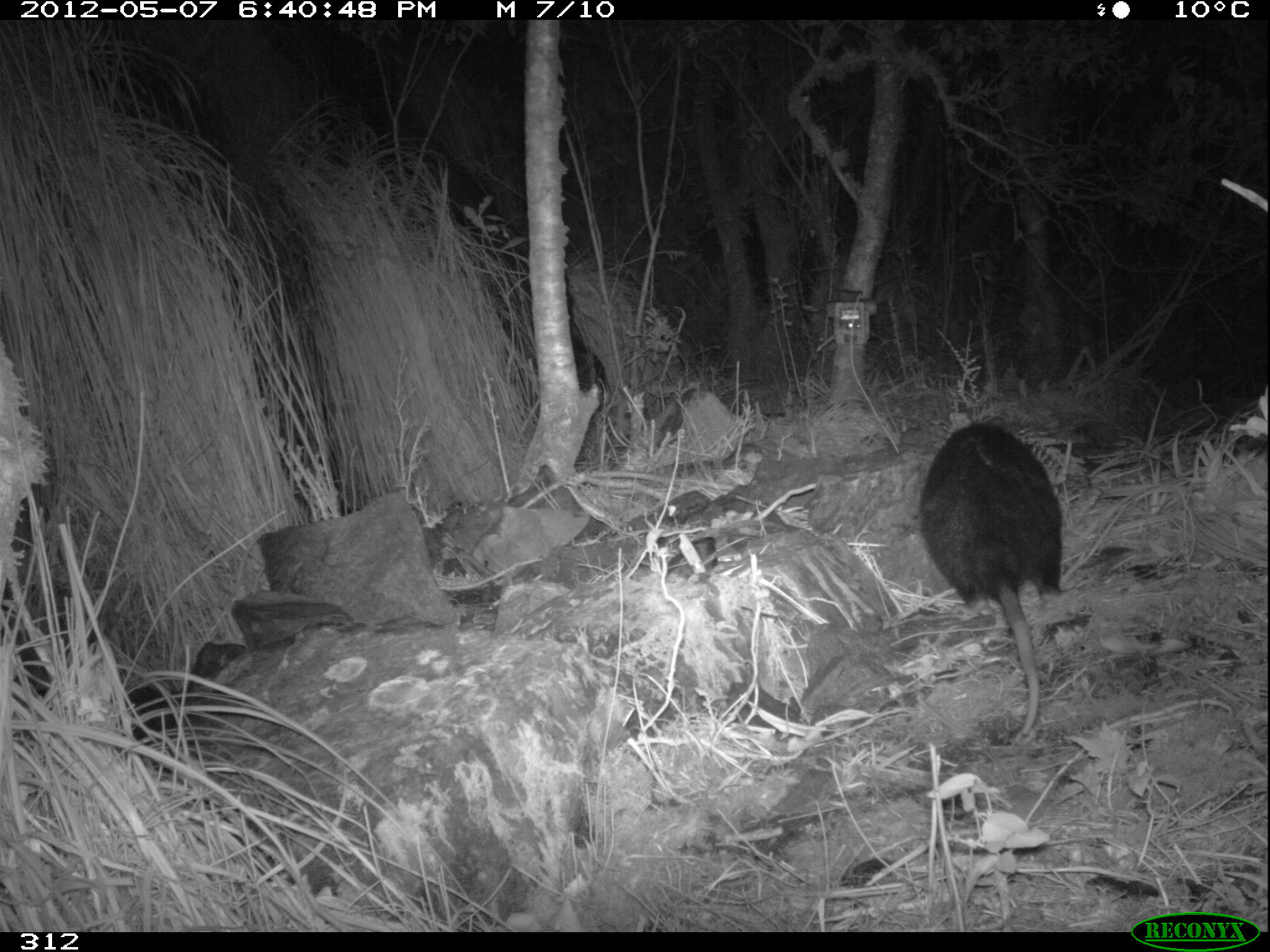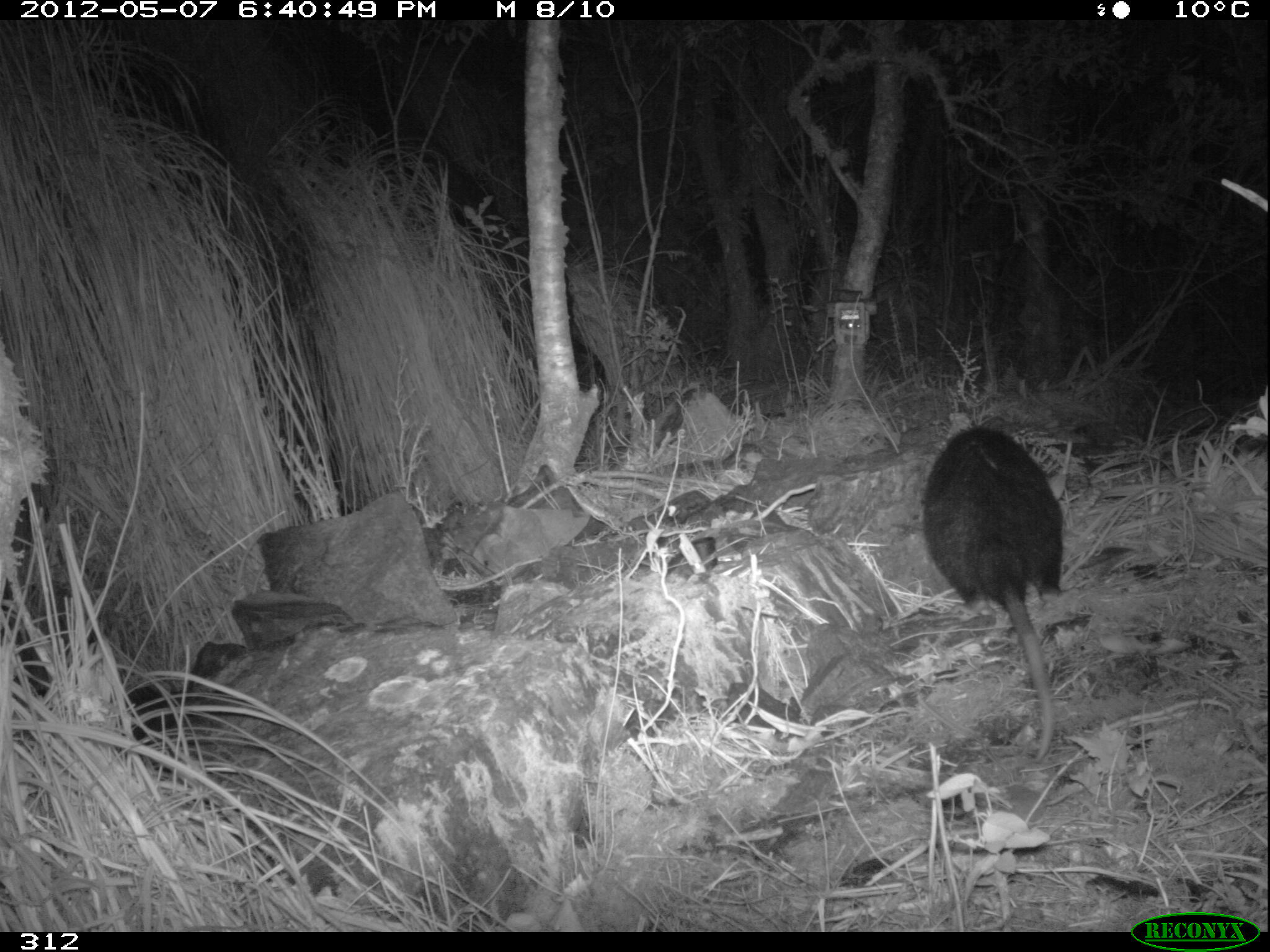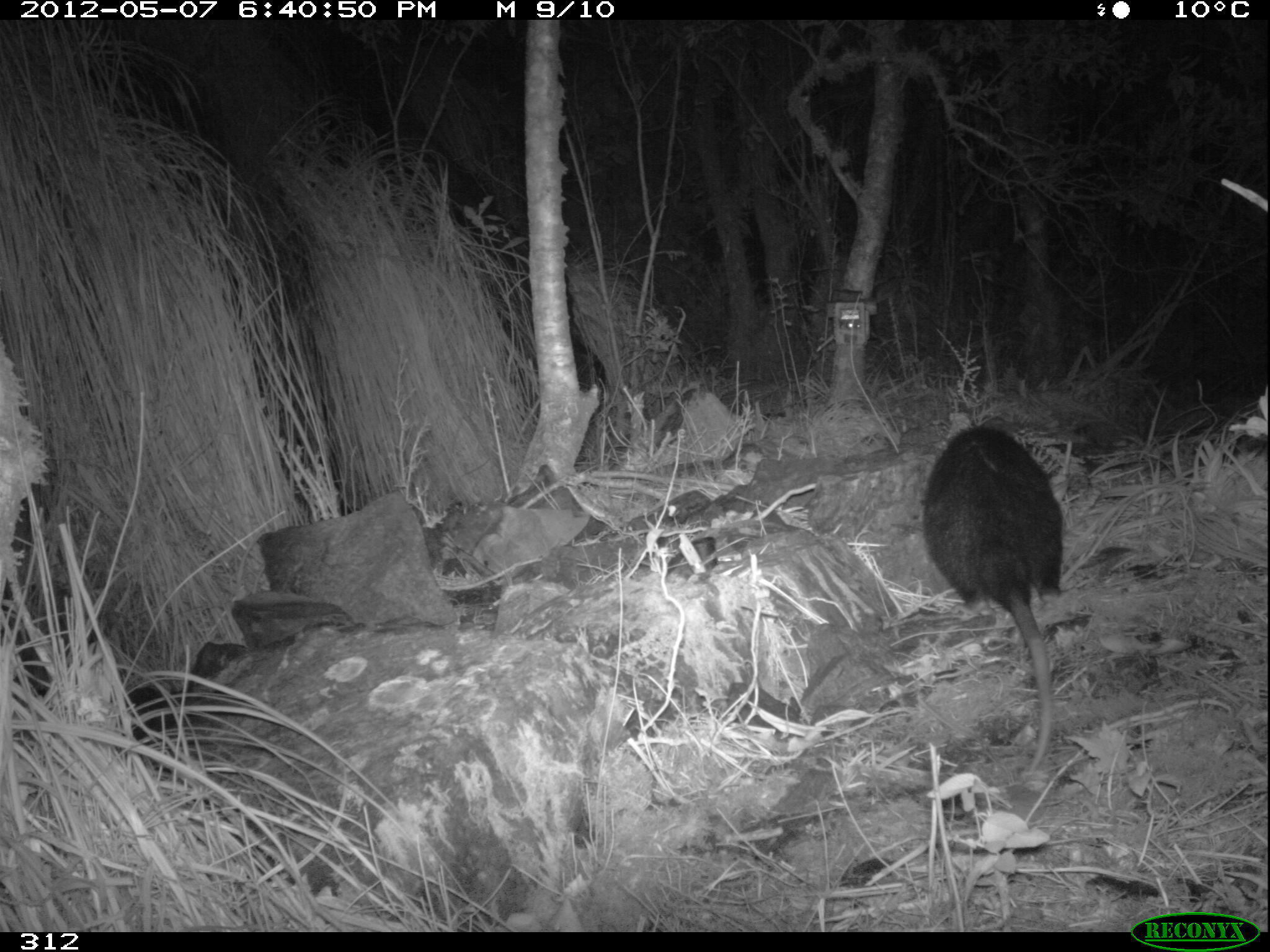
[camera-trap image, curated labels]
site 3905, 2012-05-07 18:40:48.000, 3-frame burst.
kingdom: Animalia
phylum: Chordata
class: Mammalia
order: Didelphimorphia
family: Didelphidae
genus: Didelphis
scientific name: Didelphis pernigra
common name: andean white-eared opossum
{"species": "Didelphis pernigra (andean white-eared opossum)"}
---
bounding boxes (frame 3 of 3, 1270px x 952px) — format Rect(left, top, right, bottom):
didelphis pernigra: Rect(918, 423, 1067, 779)